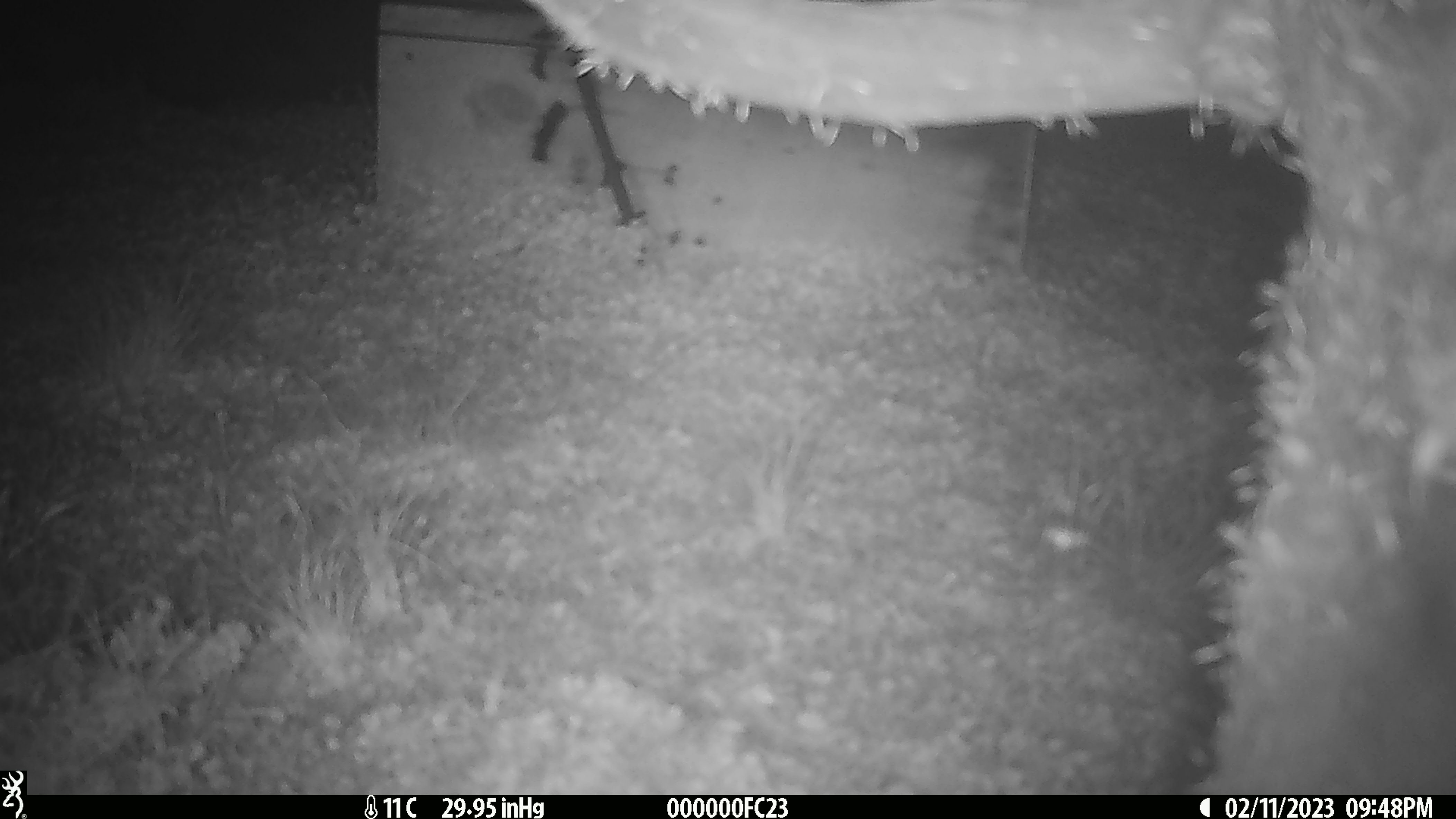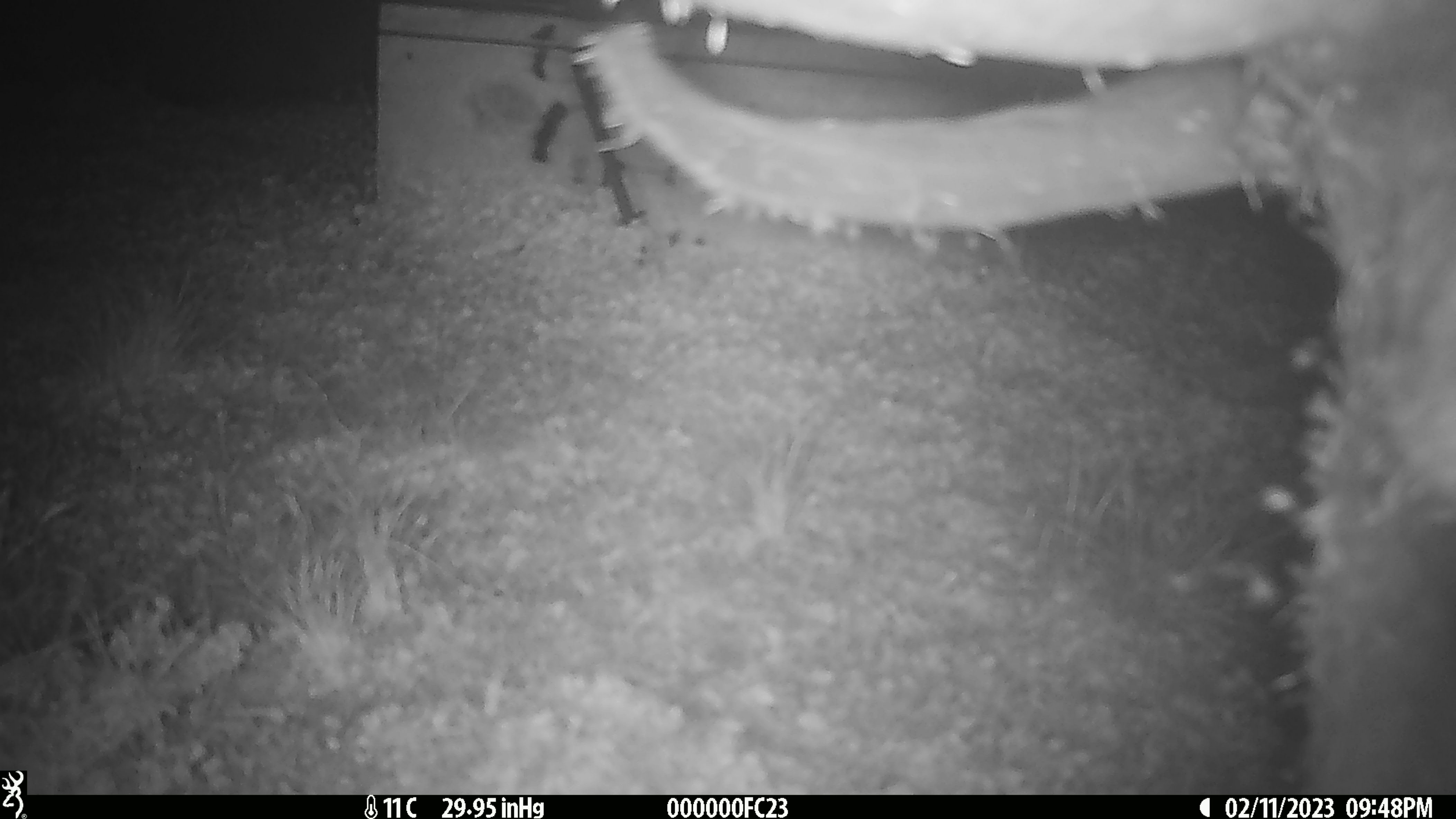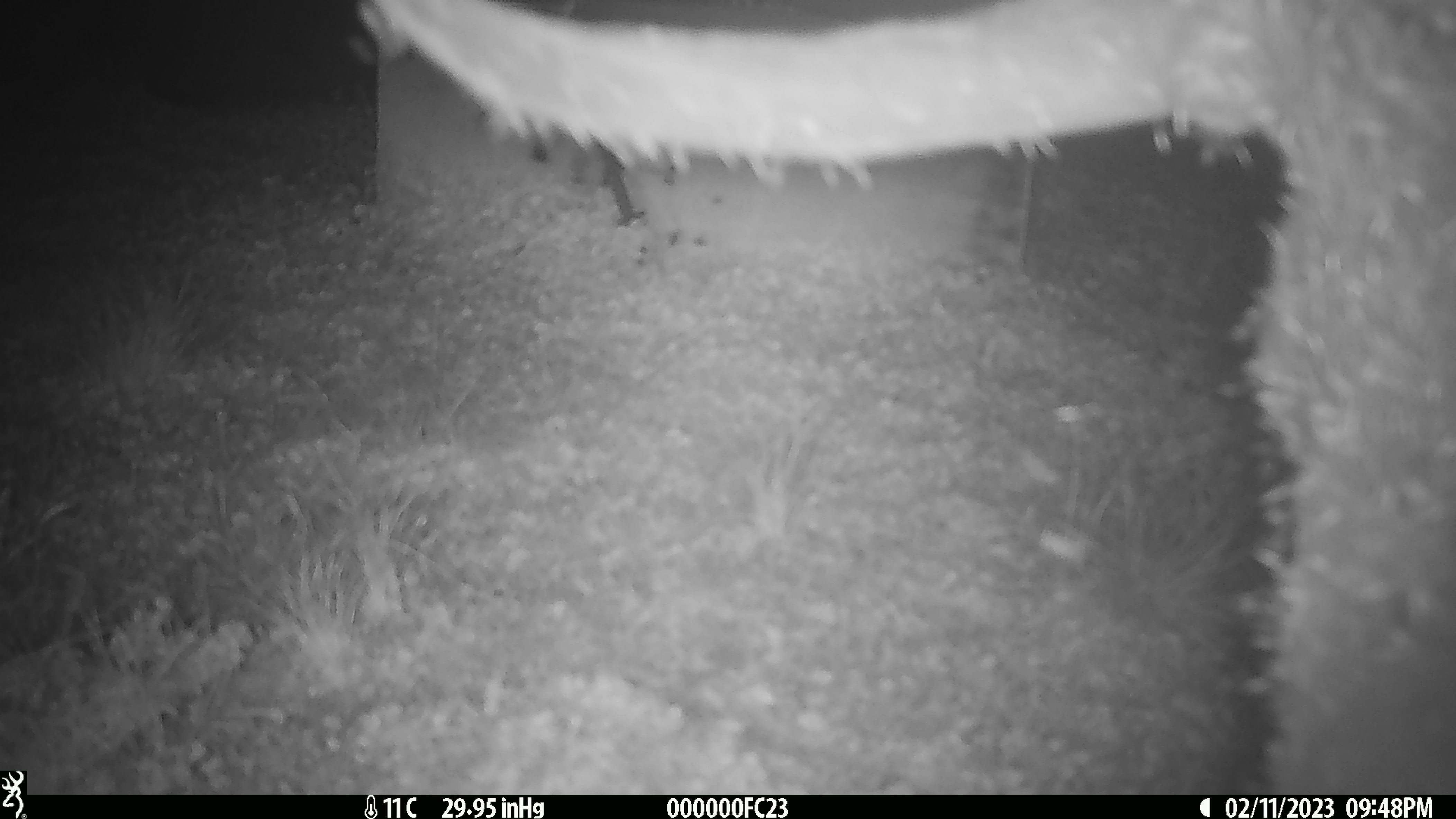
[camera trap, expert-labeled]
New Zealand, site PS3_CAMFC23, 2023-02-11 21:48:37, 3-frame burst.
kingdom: Animalia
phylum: Chordata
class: Mammalia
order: Artiodactyla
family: Cervidae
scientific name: Cervidae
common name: deer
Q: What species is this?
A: Deer (Cervidae).